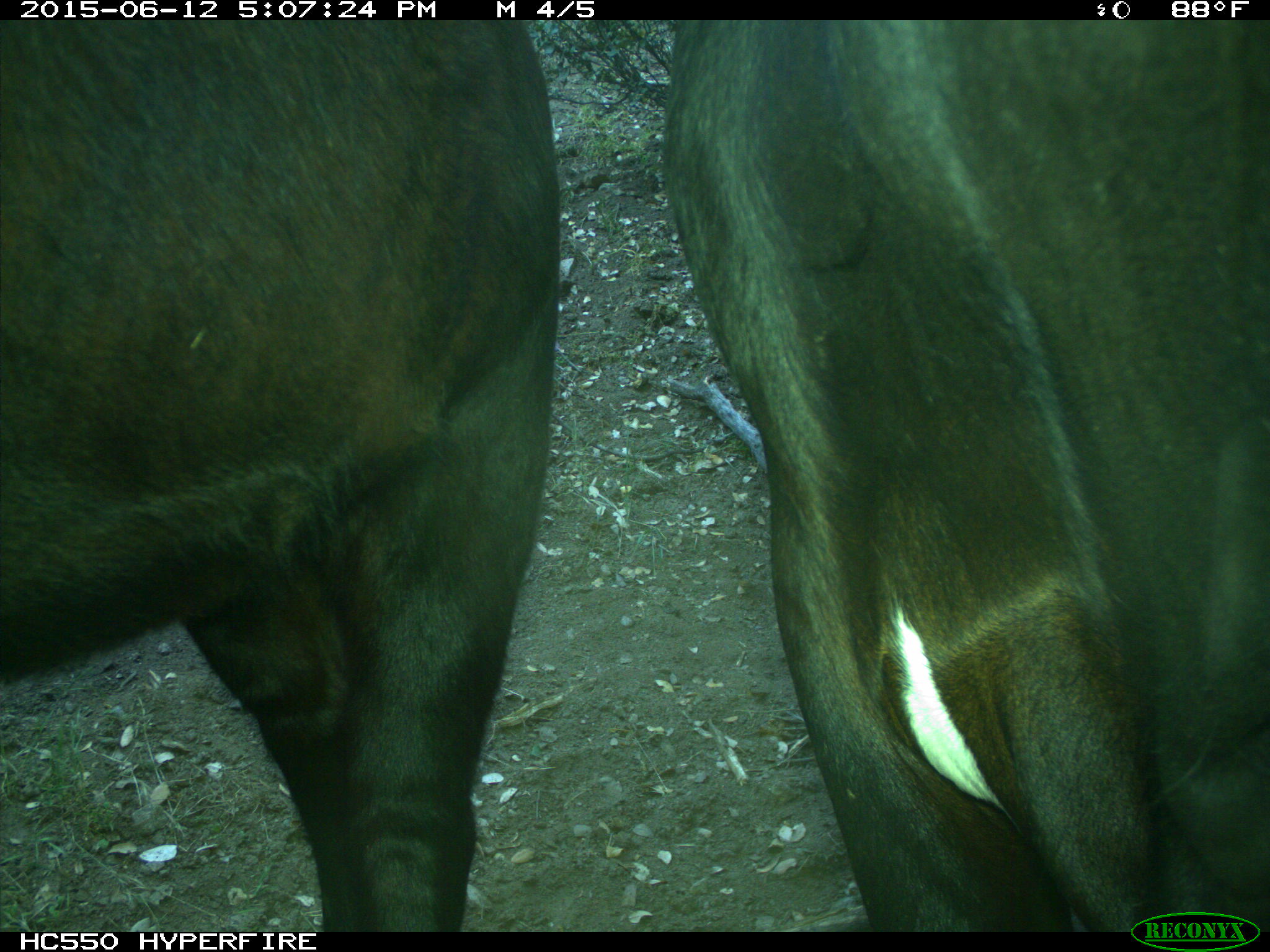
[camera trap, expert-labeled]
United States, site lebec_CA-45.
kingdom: Animalia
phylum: Chordata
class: Mammalia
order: Artiodactyla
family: Bovidae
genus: Bos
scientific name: Bos taurus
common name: domestic cow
Bos taurus (domestic cow).